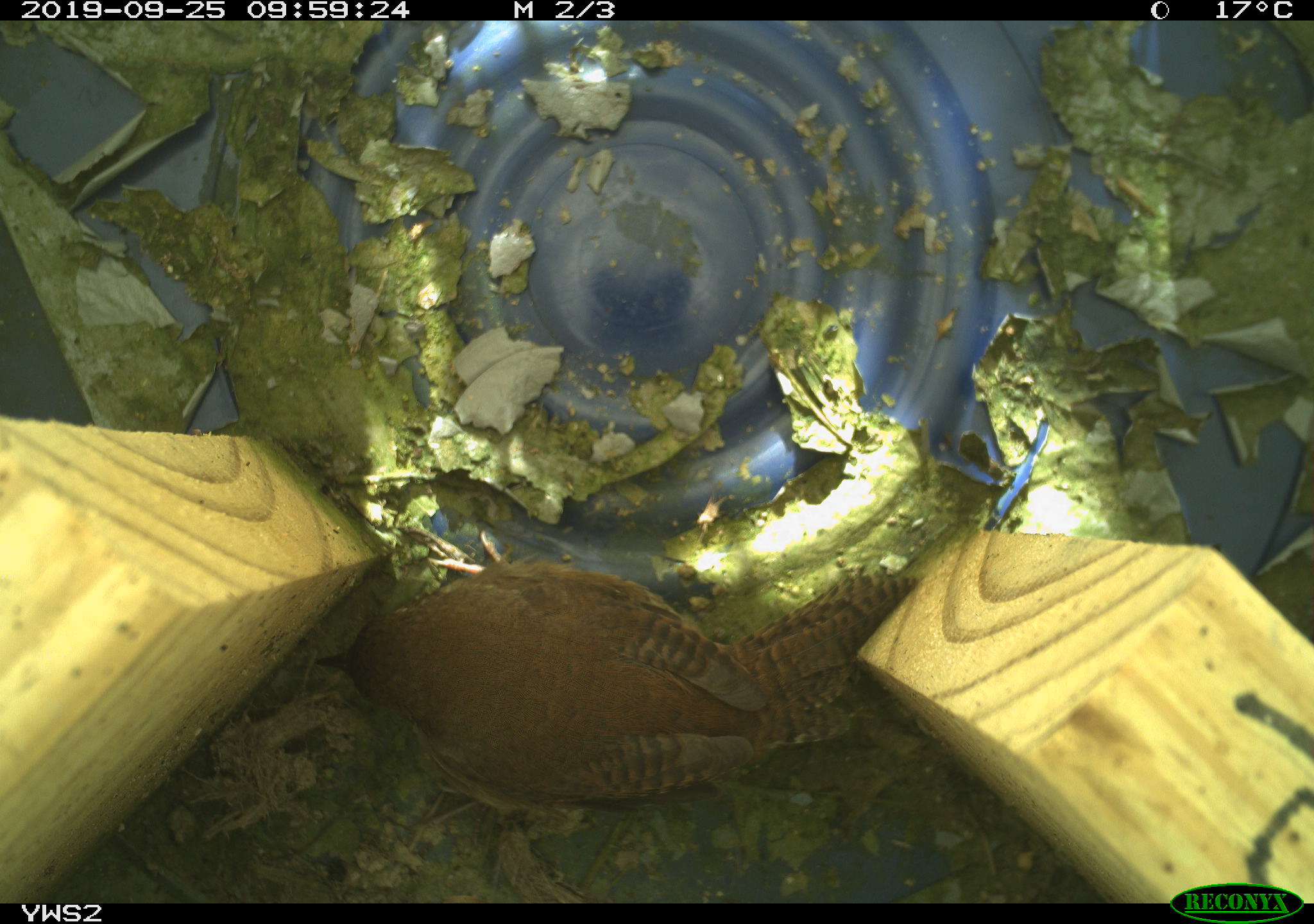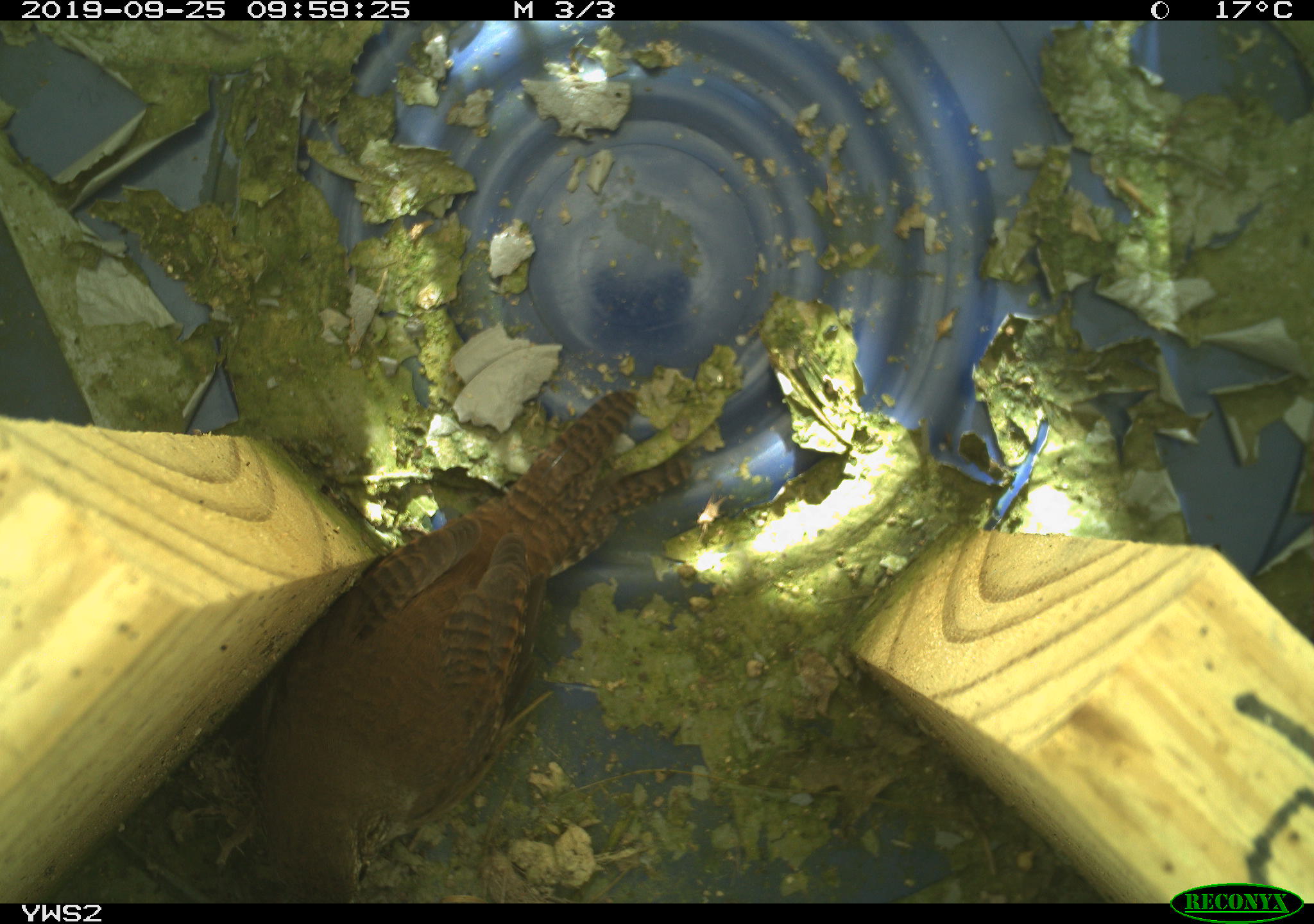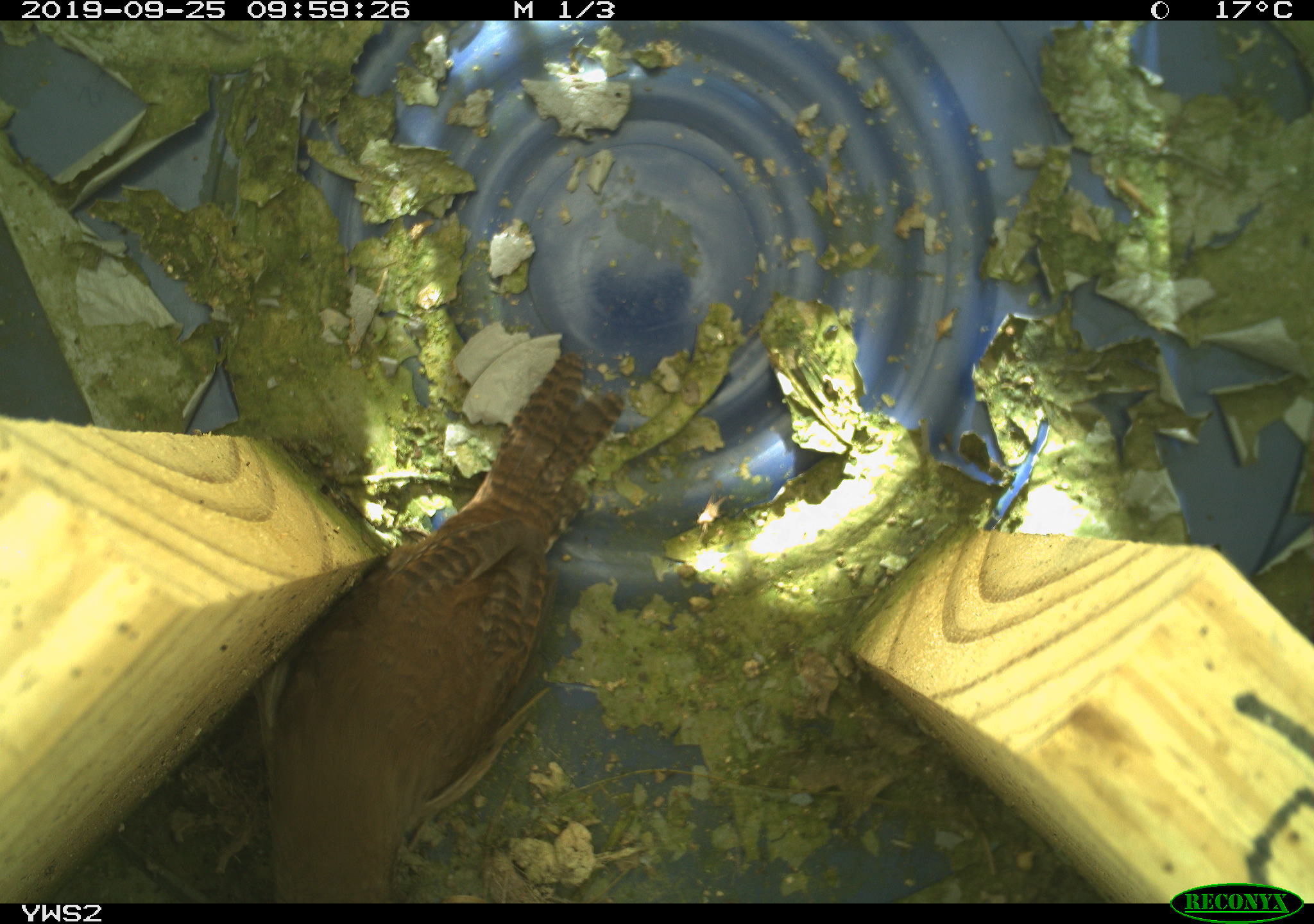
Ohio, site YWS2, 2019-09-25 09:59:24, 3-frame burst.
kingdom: Animalia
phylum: Chordata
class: Aves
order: Passeriformes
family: Troglodytidae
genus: Troglodytes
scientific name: Troglodytes aedon aedon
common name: northern house wren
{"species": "northern house wren (Troglodytes aedon aedon)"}